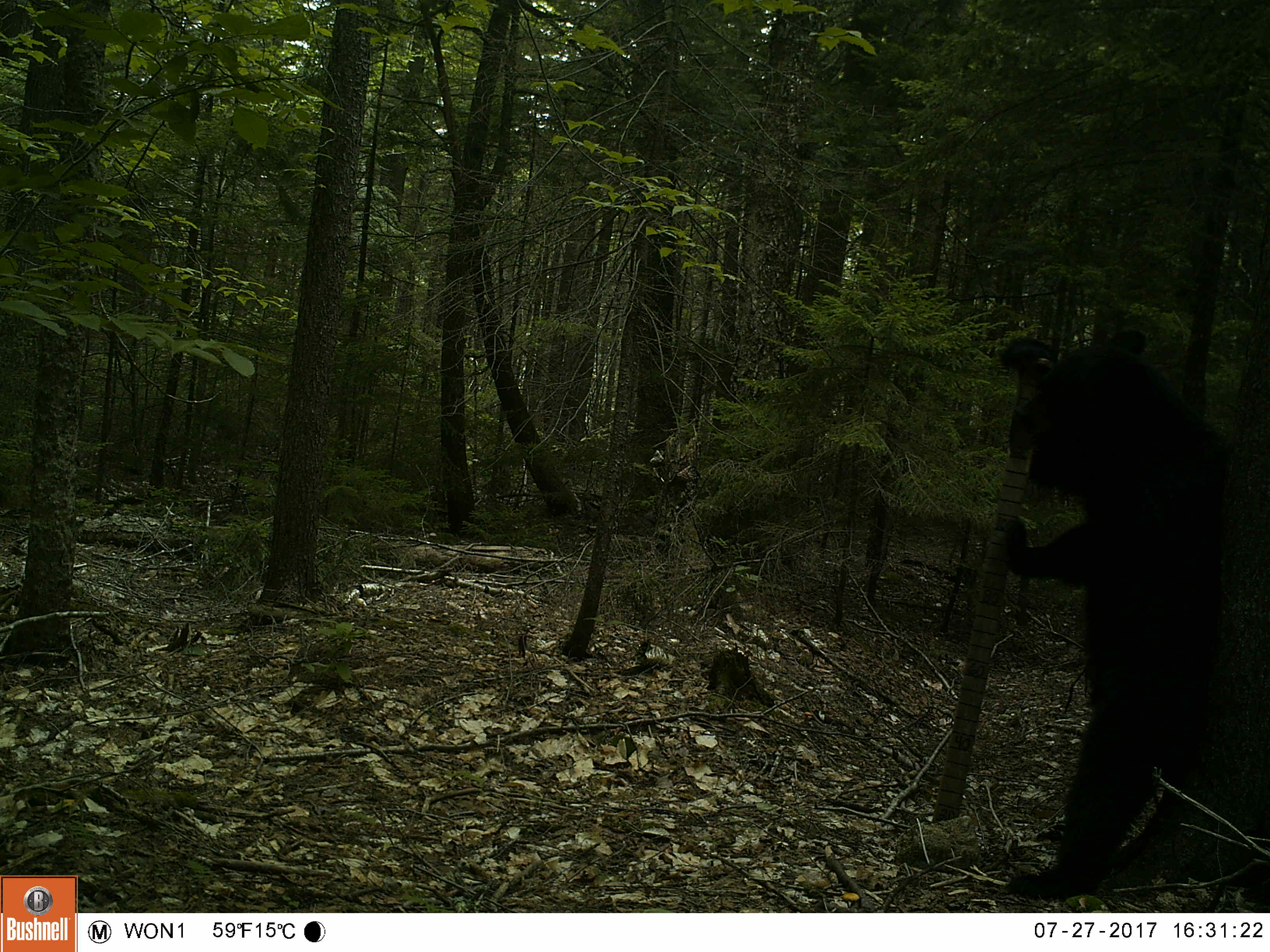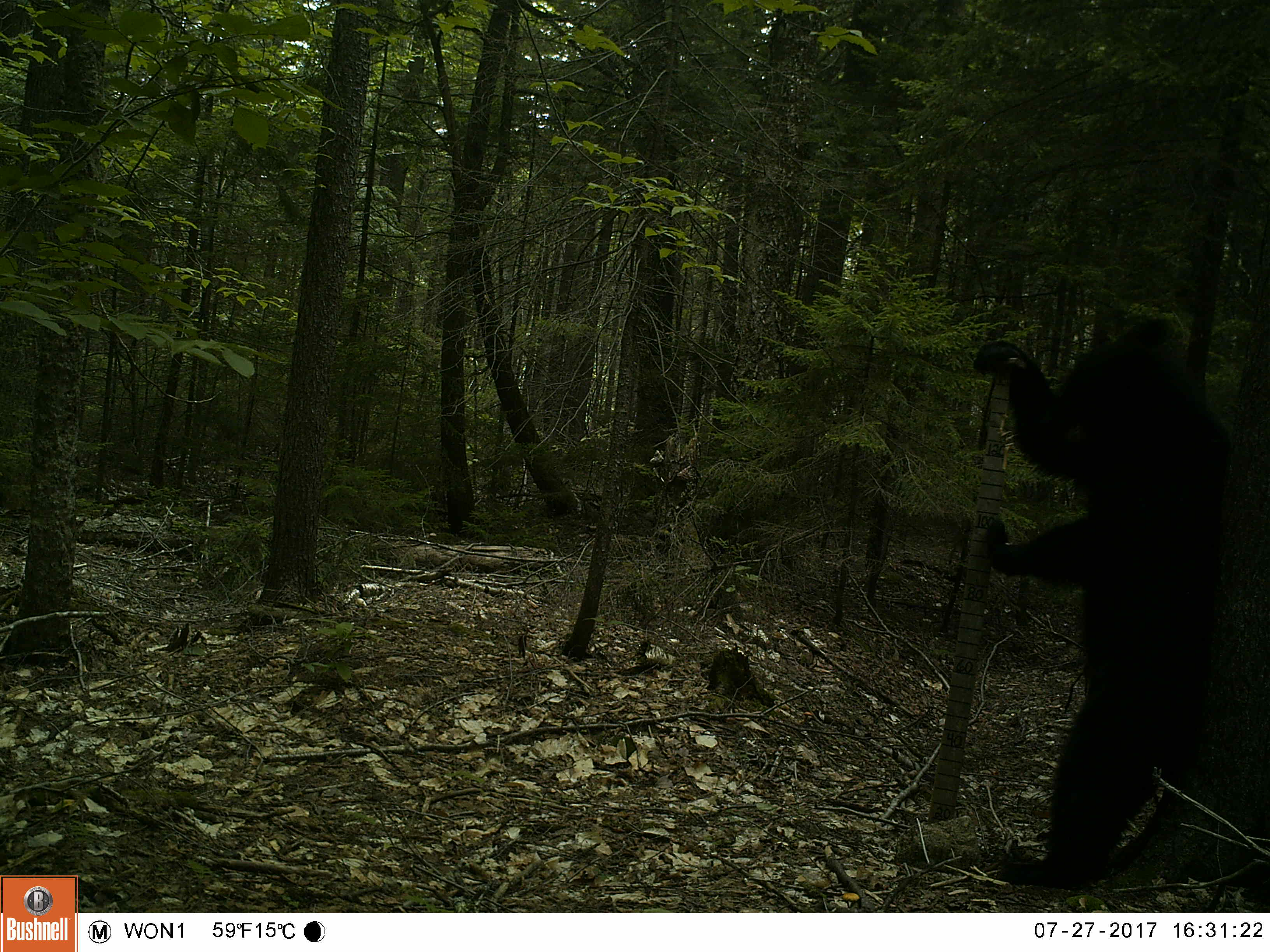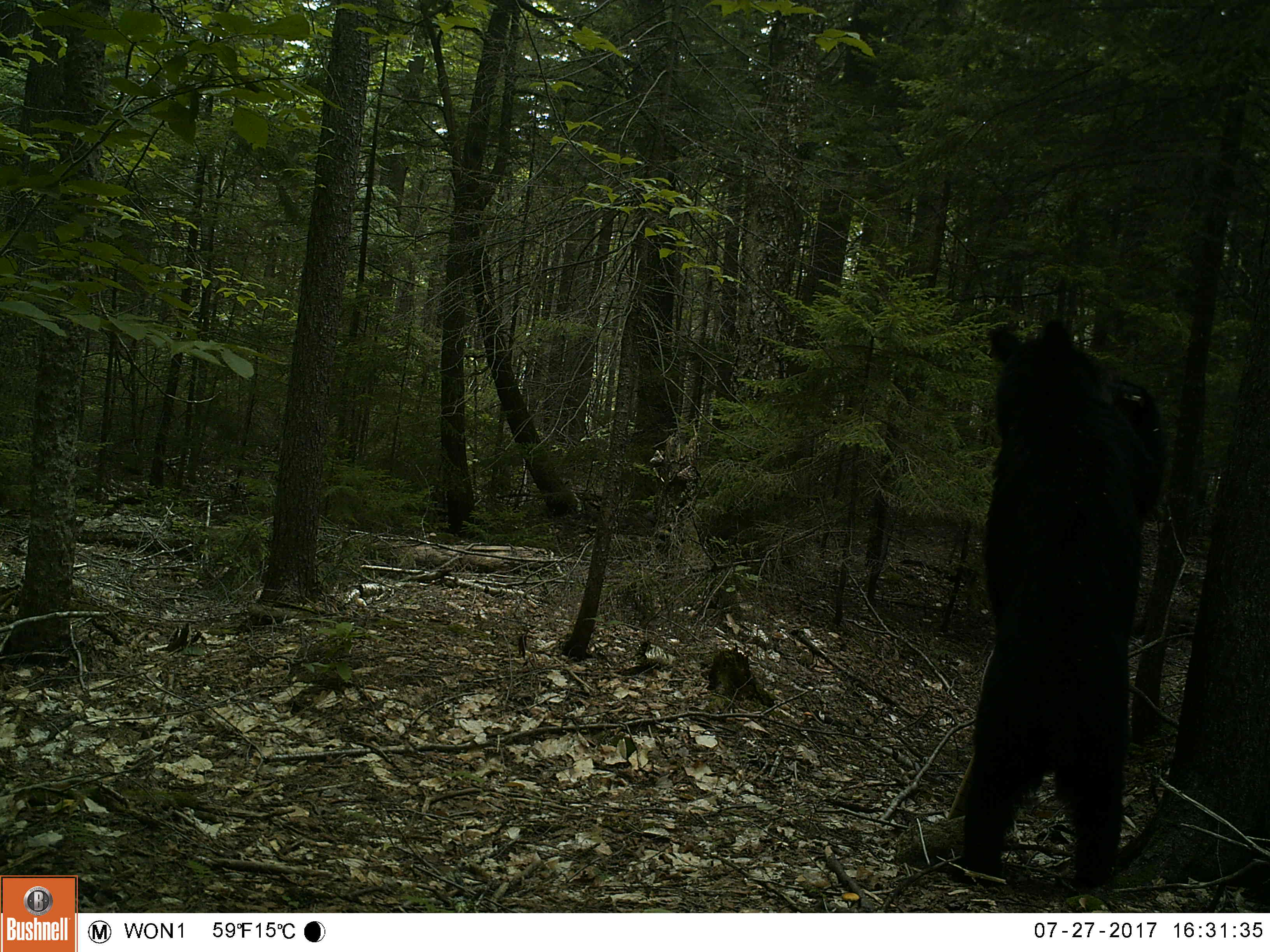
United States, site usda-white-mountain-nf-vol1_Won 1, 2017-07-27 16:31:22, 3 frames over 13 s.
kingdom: Animalia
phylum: Chordata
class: Mammalia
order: Carnivora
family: Ursidae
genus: Ursus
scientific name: Ursus americanus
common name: black bear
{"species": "black bear (Ursus americanus)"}